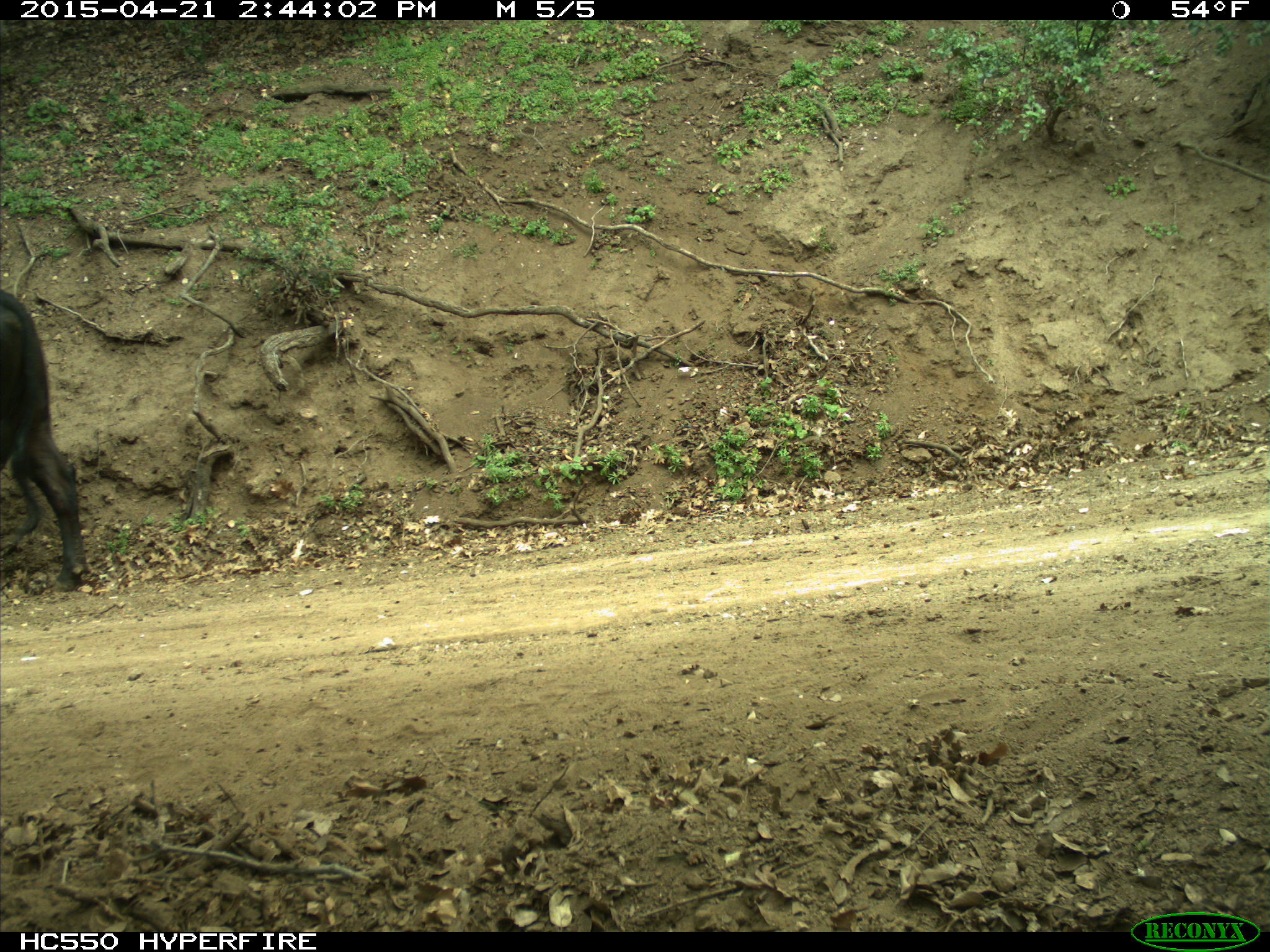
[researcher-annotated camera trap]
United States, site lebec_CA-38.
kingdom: Animalia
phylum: Chordata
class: Mammalia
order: Artiodactyla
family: Bovidae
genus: Bos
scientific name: Bos taurus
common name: domestic cow